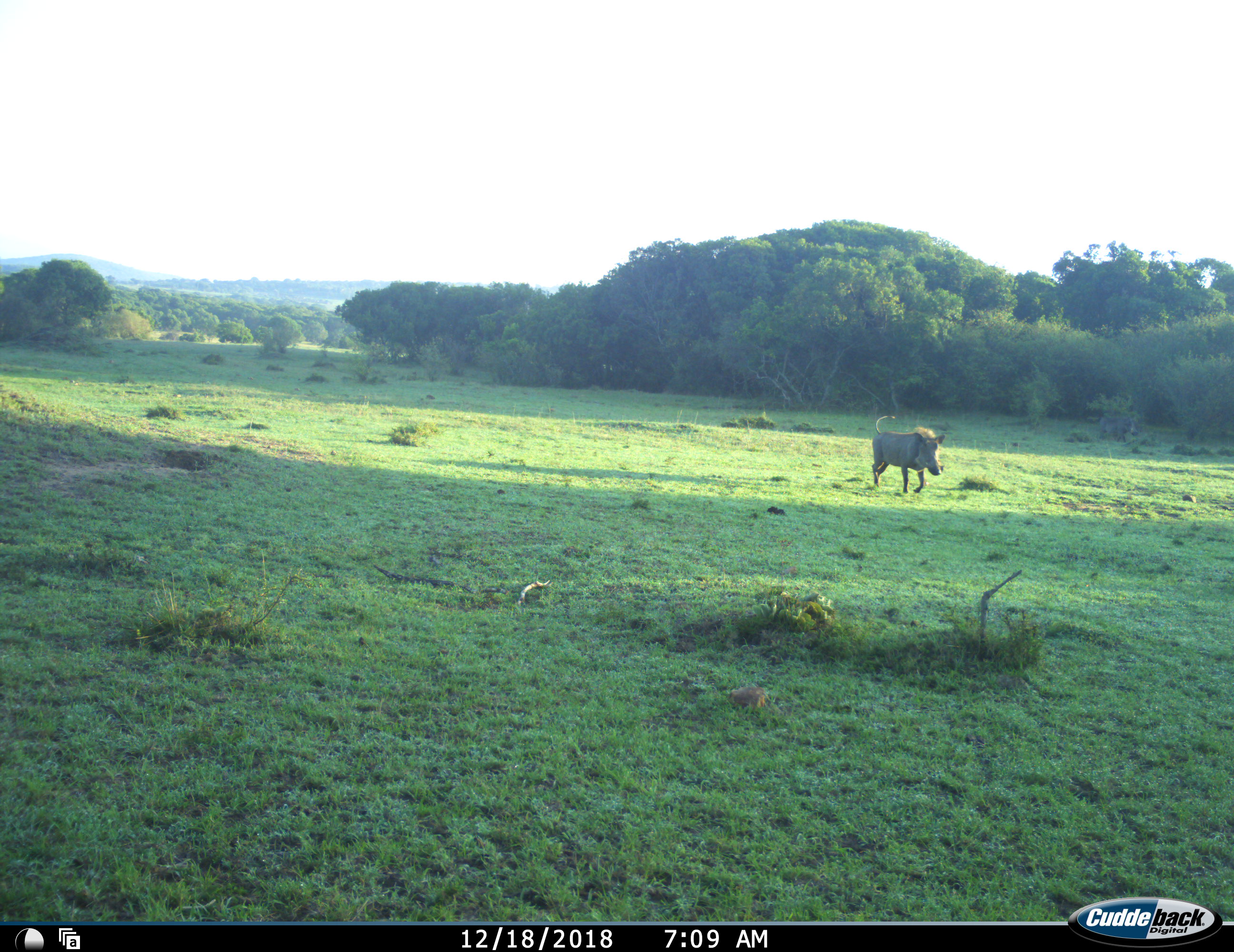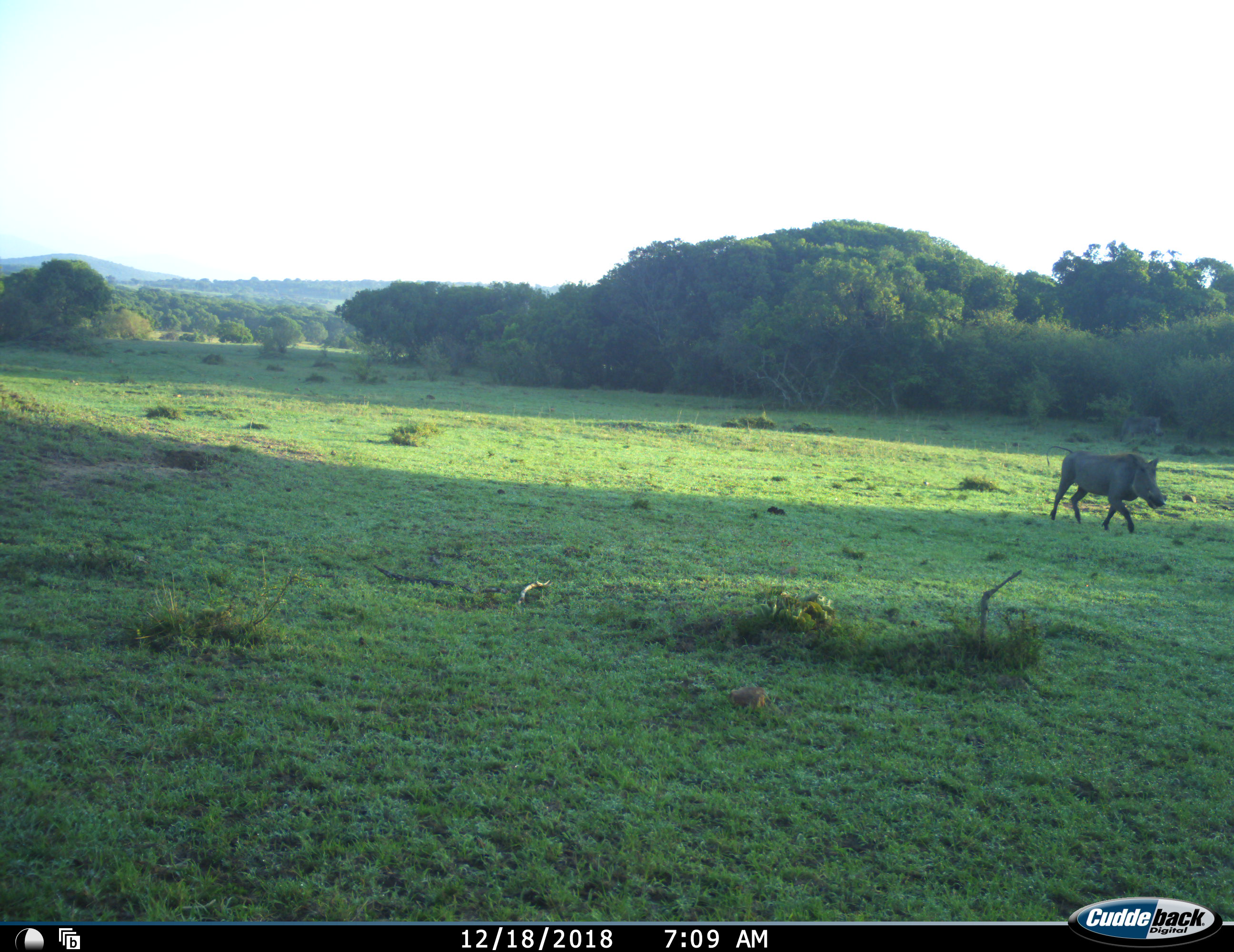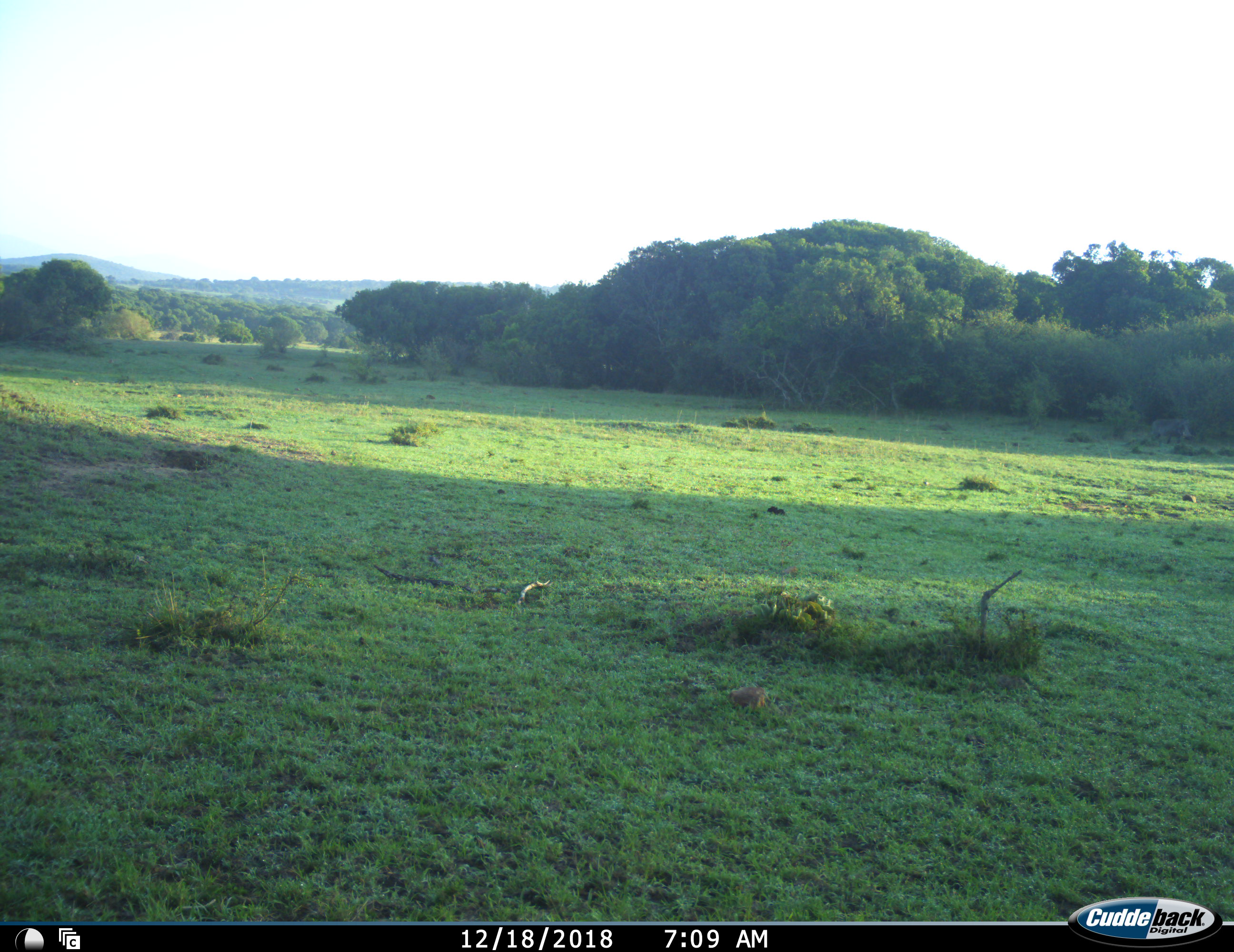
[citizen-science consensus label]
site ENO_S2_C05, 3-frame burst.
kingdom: Animalia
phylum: Chordata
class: Mammalia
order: Artiodactyla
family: Suidae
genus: Phacochoerus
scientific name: Phacochoerus africanus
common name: warthog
Warthog (Phacochoerus africanus), count 1. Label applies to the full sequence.